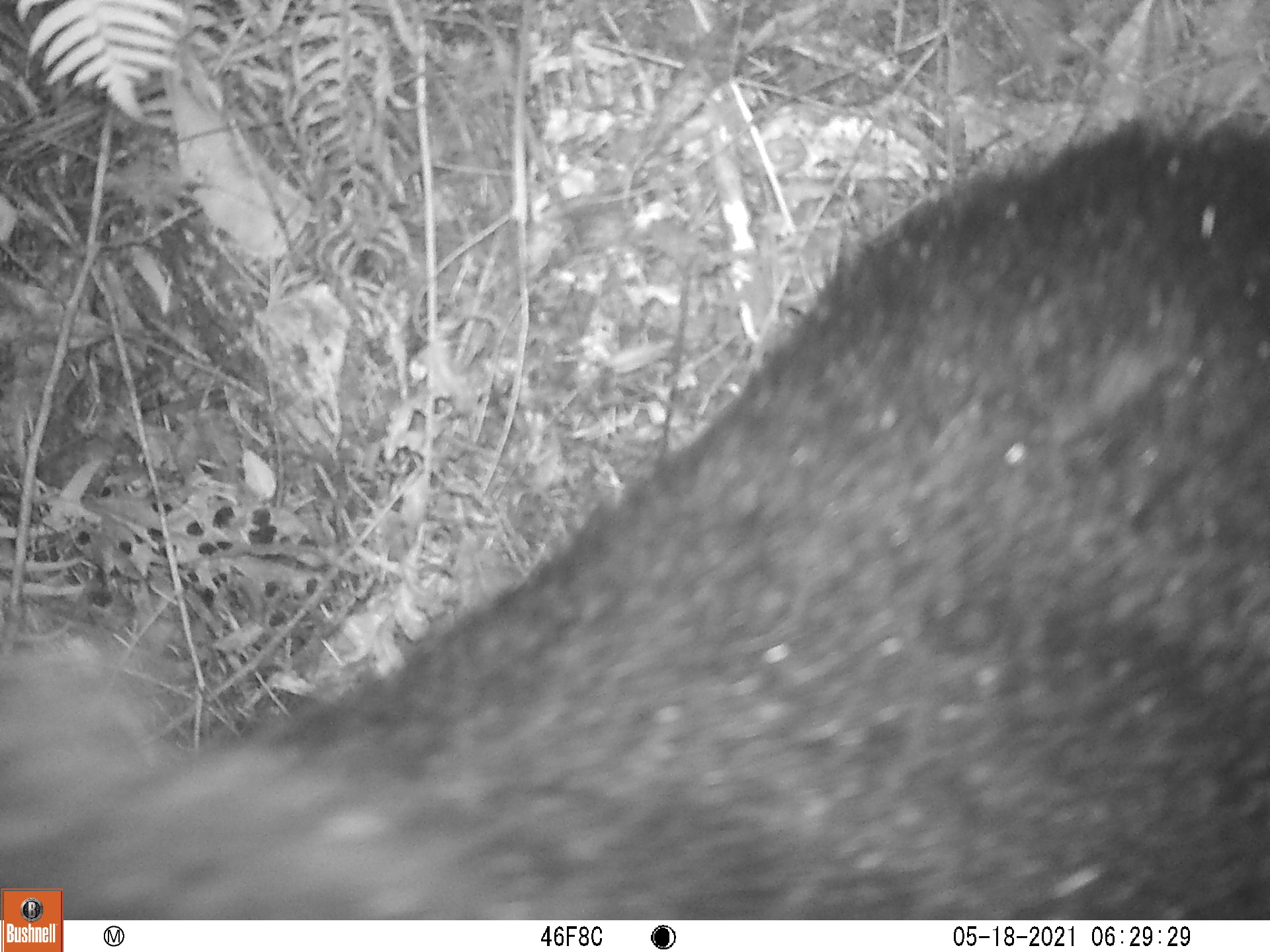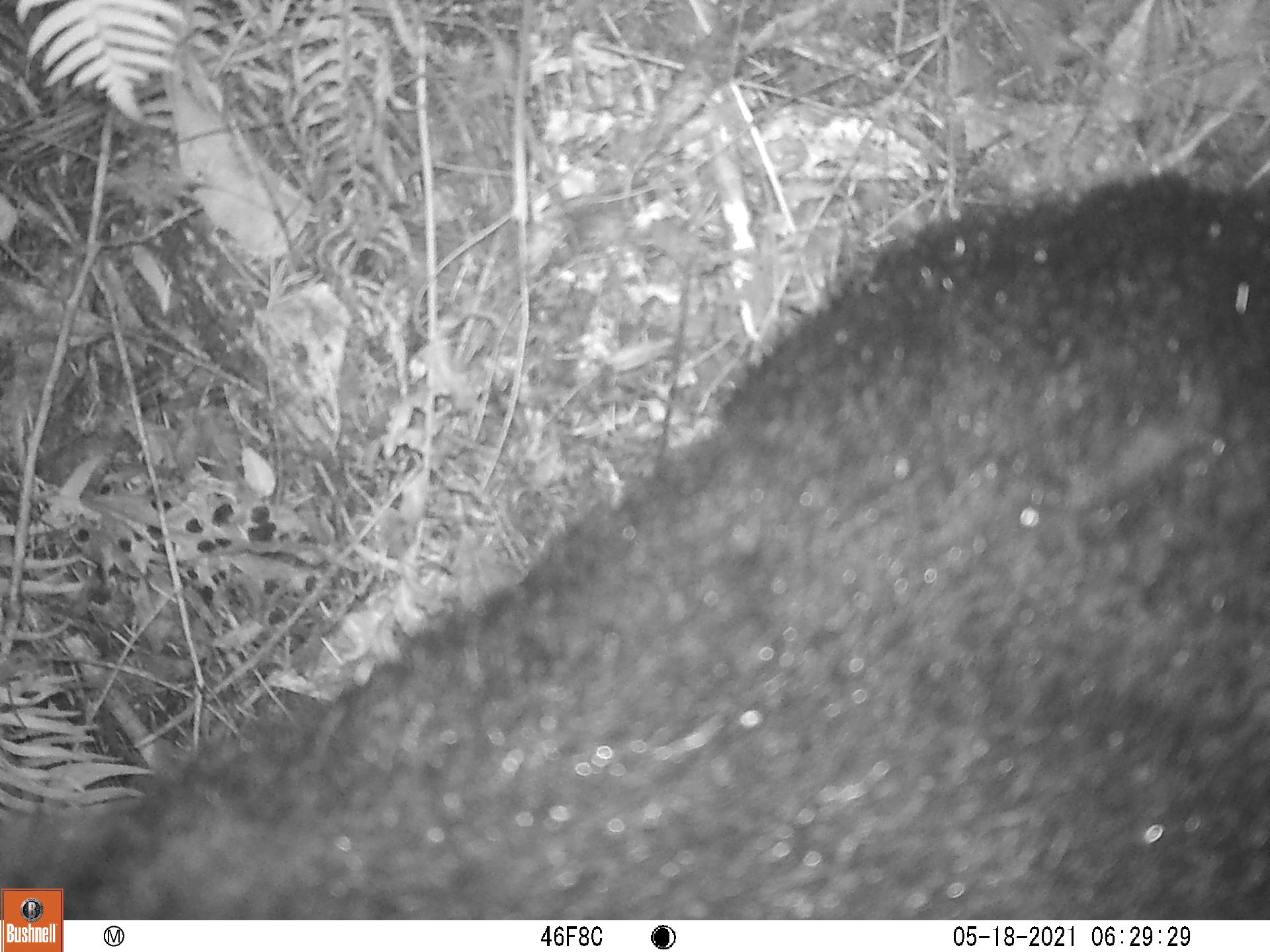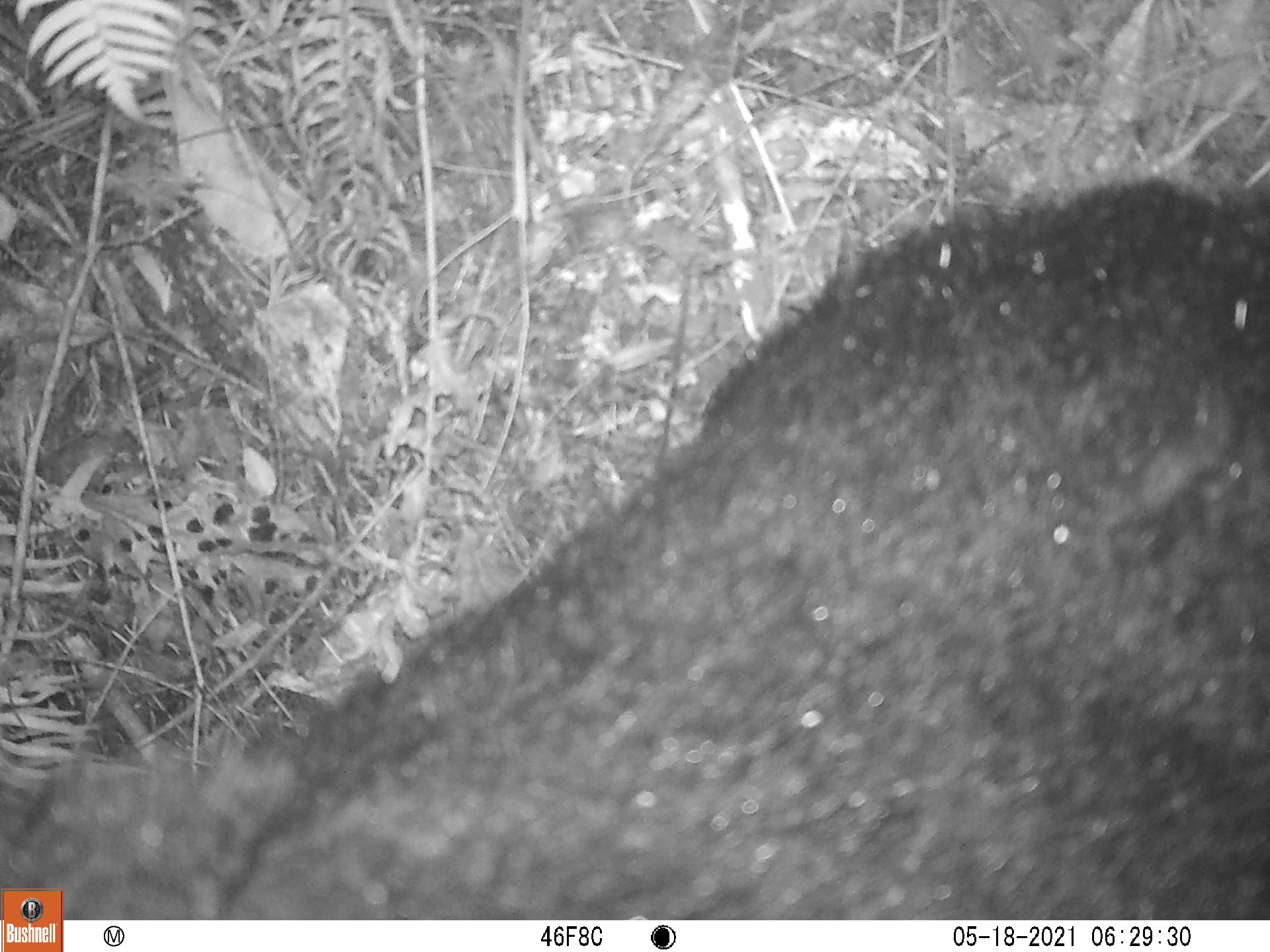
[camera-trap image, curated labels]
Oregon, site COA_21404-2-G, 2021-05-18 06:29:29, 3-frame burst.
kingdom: Animalia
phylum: Chordata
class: Mammalia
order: Carnivora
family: Ursidae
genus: Ursus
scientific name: Ursus americanus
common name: american black bear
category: black bear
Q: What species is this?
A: Black bear (american black bear) (Ursus americanus).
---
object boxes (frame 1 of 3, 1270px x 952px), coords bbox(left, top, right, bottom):
black bear: bbox(67, 98, 1264, 916)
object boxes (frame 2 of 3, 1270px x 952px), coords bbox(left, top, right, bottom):
black bear: bbox(70, 158, 1264, 911)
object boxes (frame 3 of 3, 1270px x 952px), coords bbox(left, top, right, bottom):
black bear: bbox(66, 167, 1262, 914)